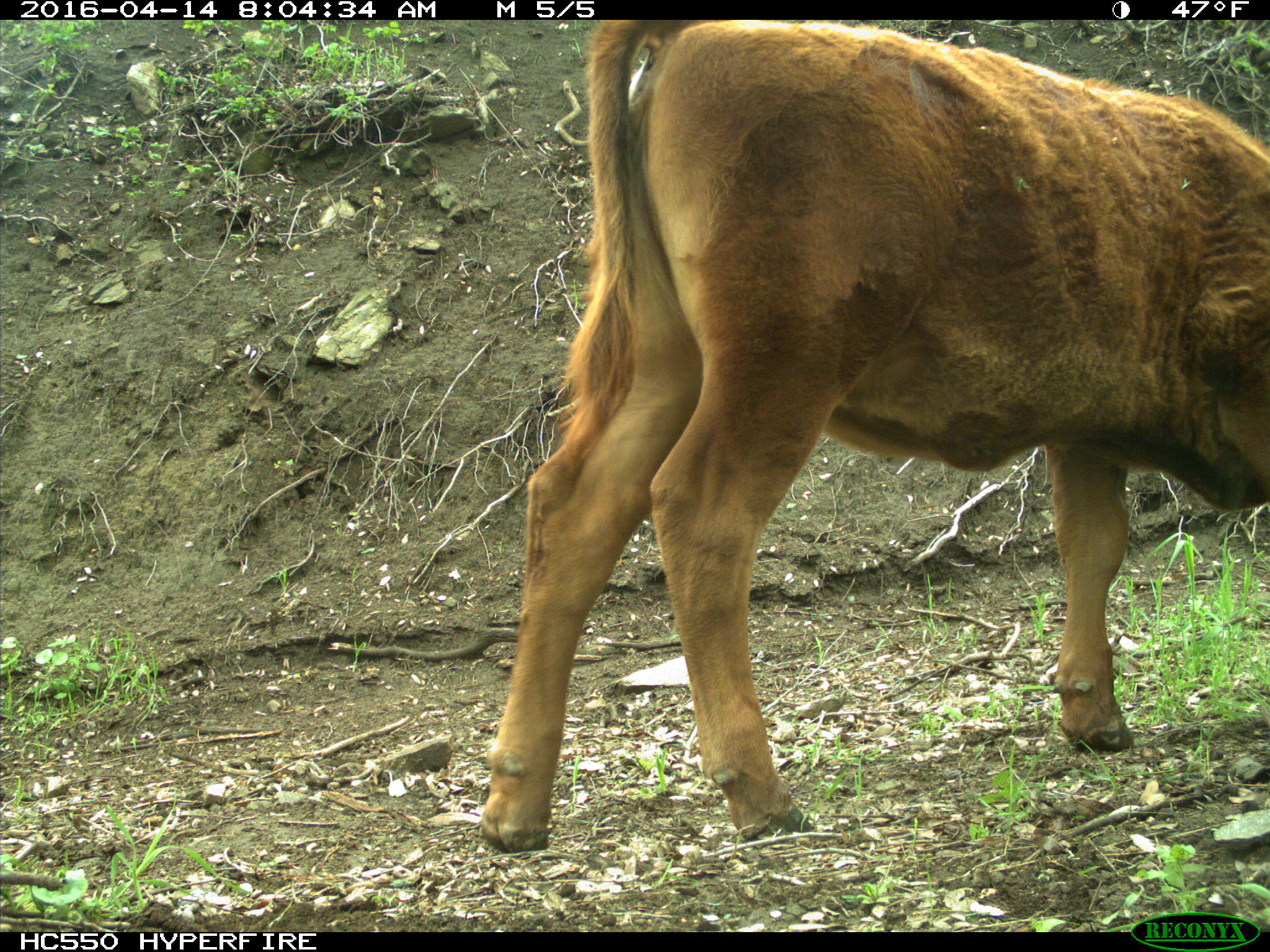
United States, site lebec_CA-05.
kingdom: Animalia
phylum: Chordata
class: Mammalia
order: Artiodactyla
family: Bovidae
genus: Bos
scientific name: Bos taurus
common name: domestic cow